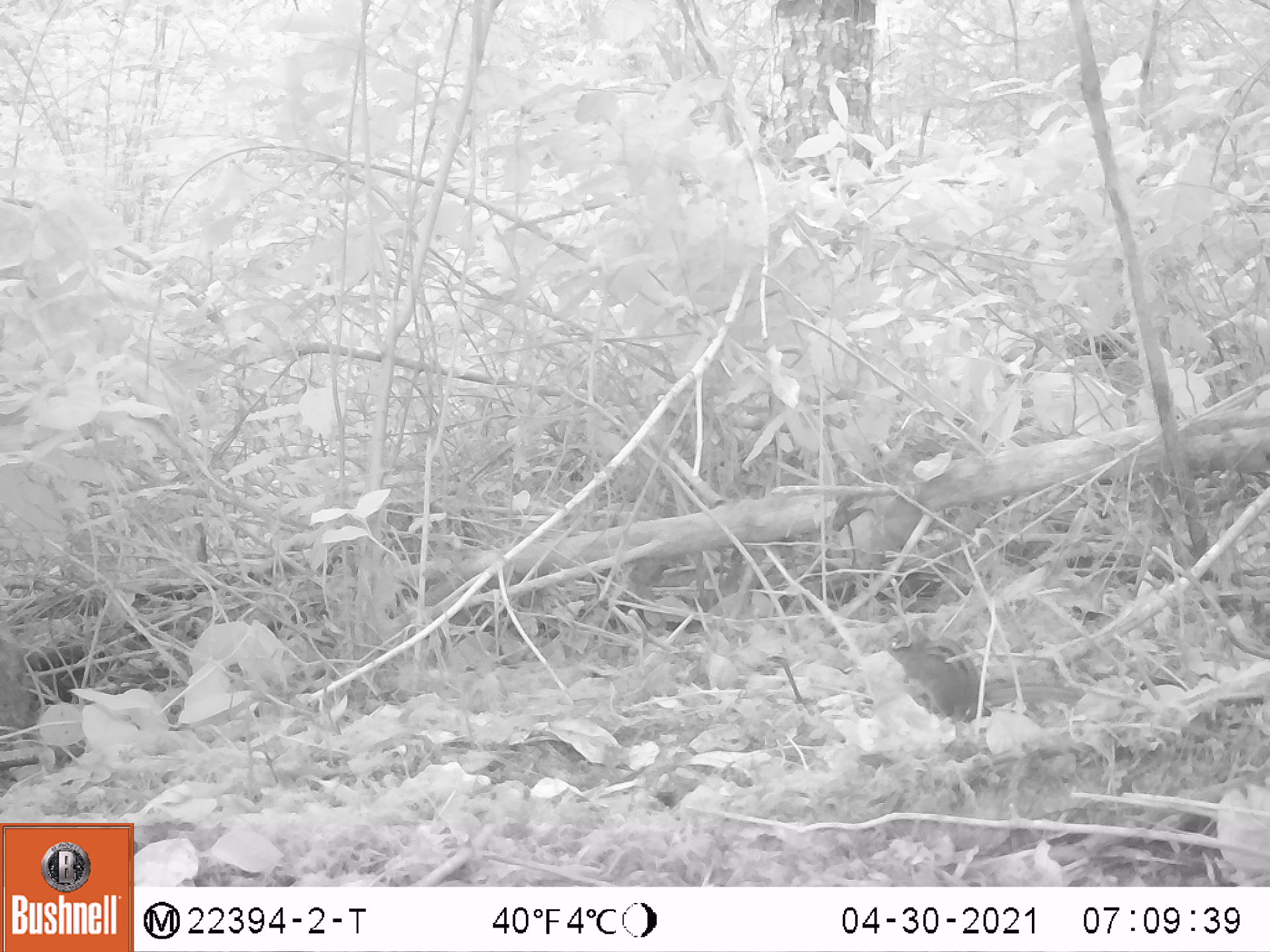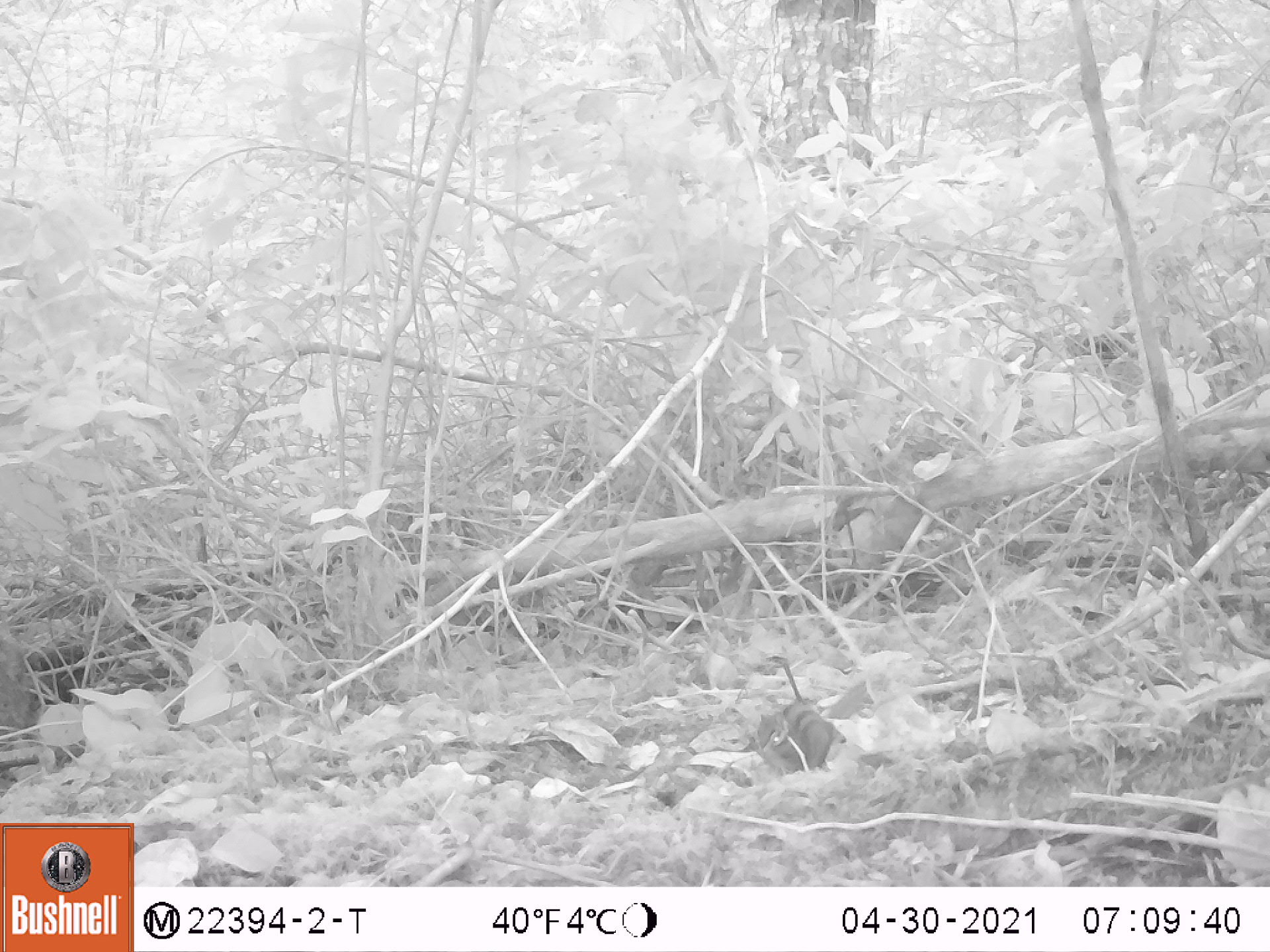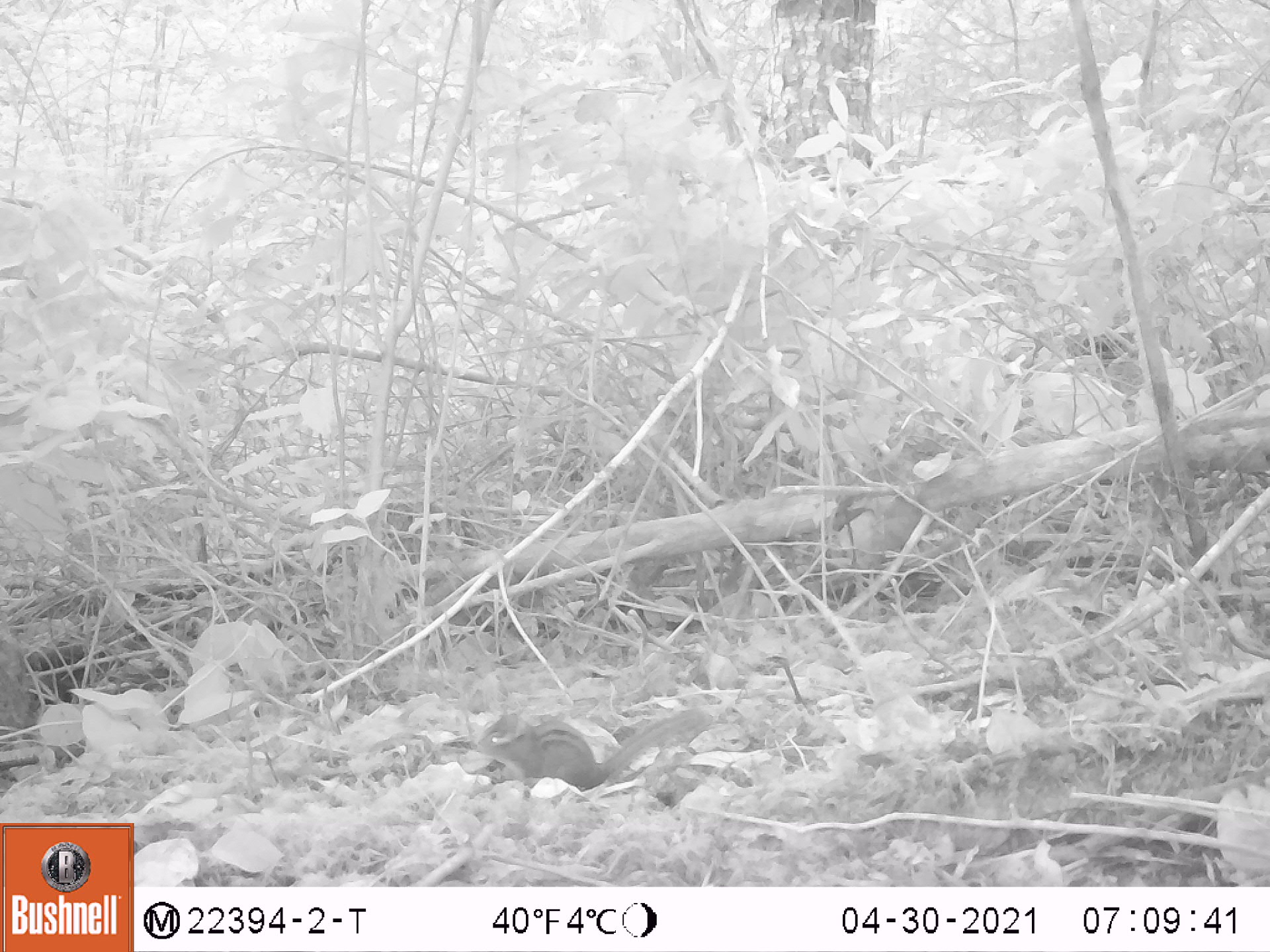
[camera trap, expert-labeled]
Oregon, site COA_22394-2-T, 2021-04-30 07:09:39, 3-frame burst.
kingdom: Animalia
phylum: Chordata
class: Mammalia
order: Rodentia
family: Sciuridae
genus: Neotamias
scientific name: Neotamias townsendii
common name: townsend's chipmunk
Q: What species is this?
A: Townsend's chipmunk (Neotamias townsendii).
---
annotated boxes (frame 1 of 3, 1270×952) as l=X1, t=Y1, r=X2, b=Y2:
townsend's chipmunk: l=866, t=613, r=1090, b=744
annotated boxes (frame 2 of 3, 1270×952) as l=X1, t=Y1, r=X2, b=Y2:
townsend's chipmunk: l=726, t=640, r=933, b=804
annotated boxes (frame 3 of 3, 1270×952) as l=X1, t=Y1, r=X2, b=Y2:
townsend's chipmunk: l=452, t=672, r=736, b=831